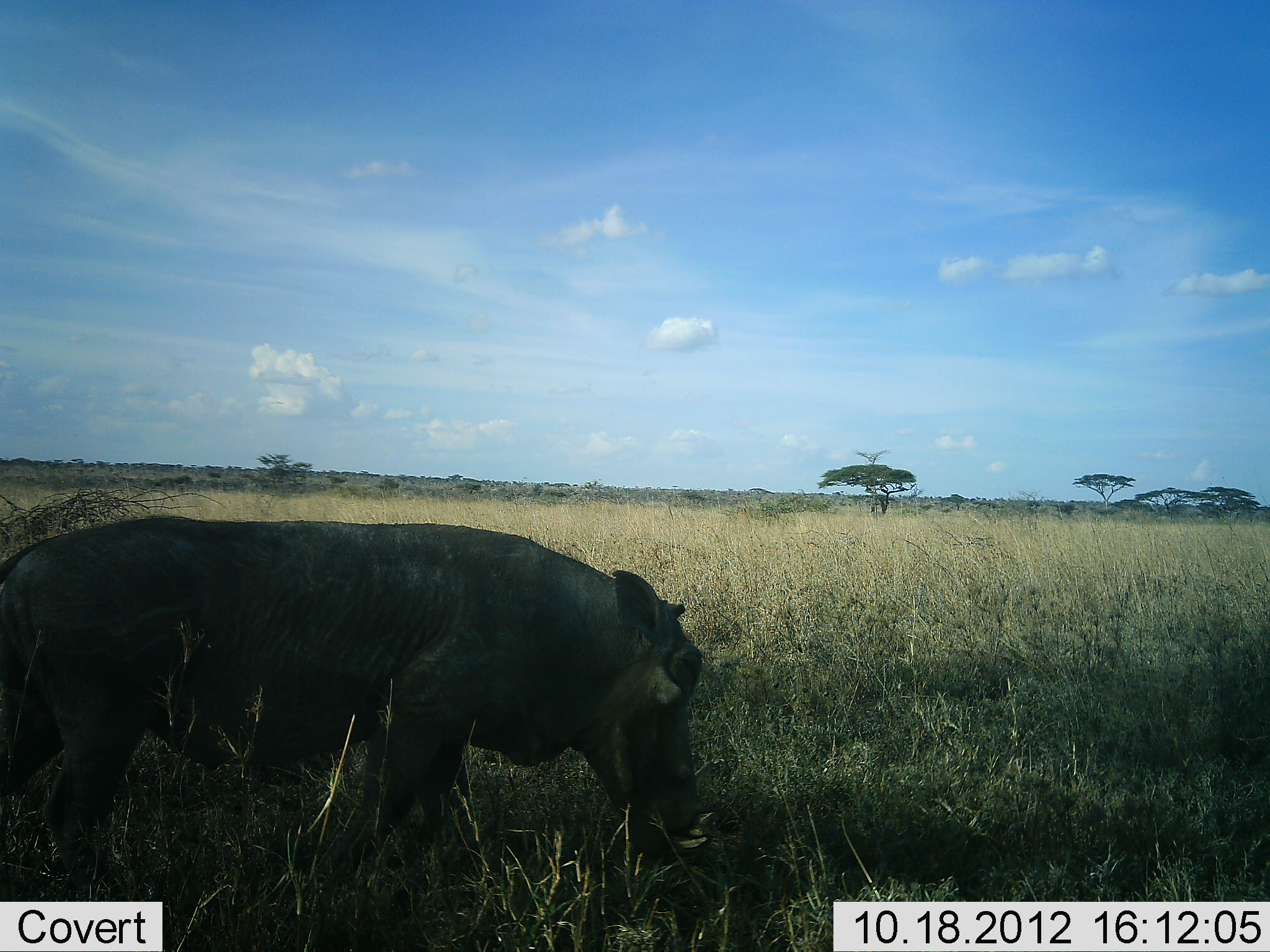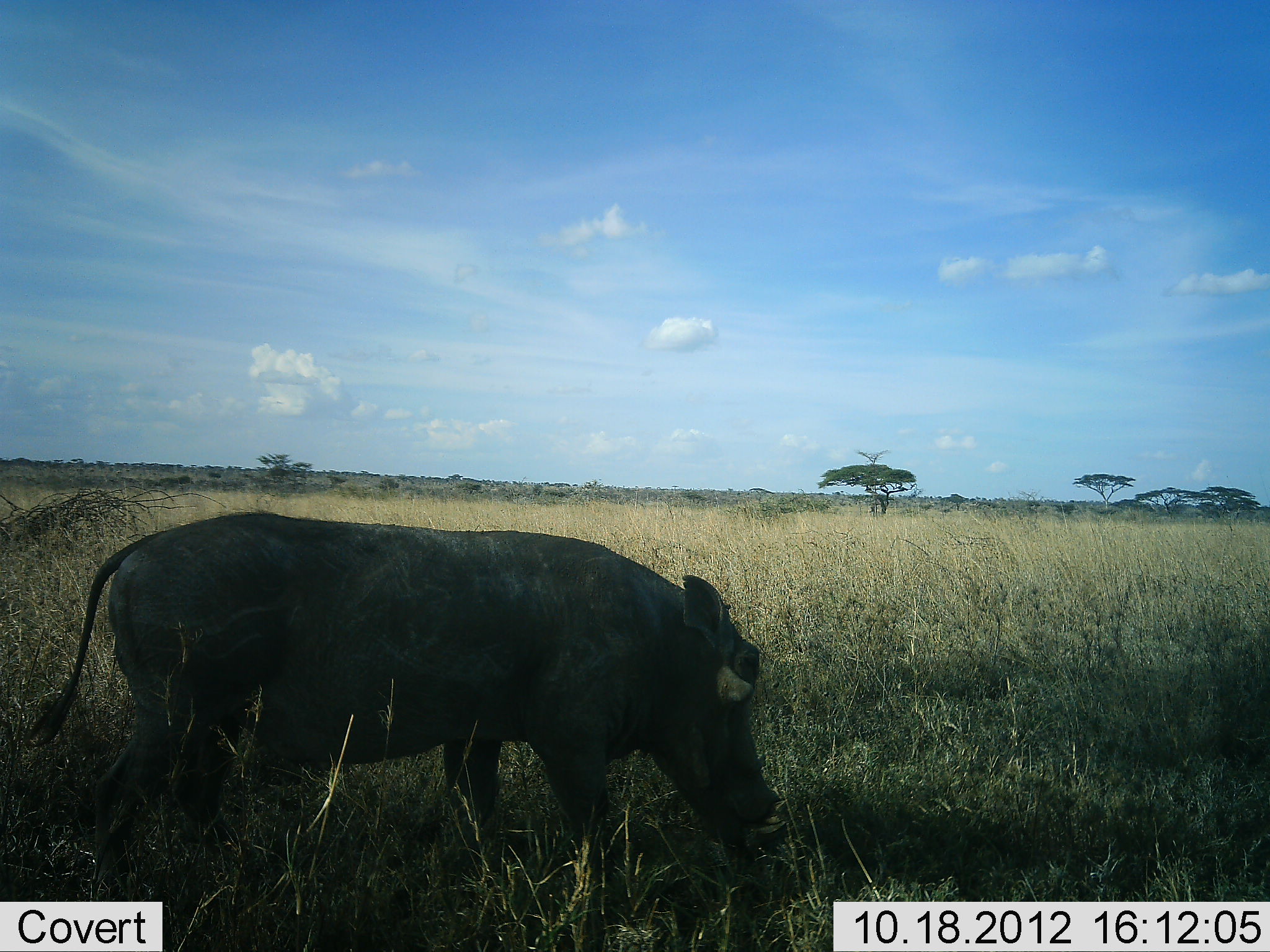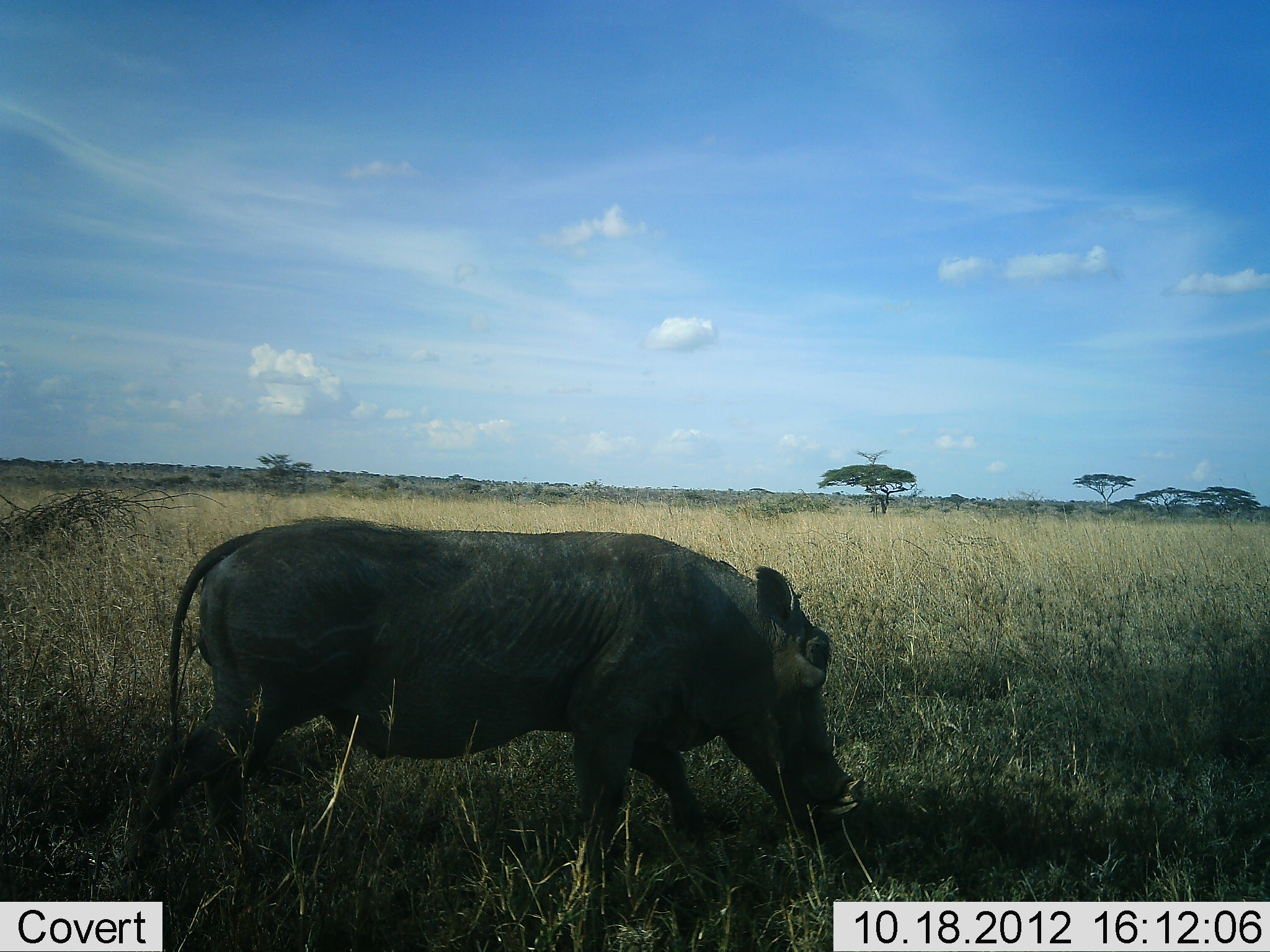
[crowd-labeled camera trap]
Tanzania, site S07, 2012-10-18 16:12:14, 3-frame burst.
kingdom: Animalia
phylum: Chordata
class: Mammalia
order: Artiodactyla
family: Suidae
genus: Phacochoerus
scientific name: Phacochoerus africanus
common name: warthog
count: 1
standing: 10%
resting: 0%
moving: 90%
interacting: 0%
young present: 0%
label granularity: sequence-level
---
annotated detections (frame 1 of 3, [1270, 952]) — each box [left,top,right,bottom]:
animal: [0,514,742,900]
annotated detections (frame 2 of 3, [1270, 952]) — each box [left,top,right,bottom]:
animal: [26,513,776,903]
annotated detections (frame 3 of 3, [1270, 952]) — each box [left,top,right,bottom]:
animal: [129,518,865,893]